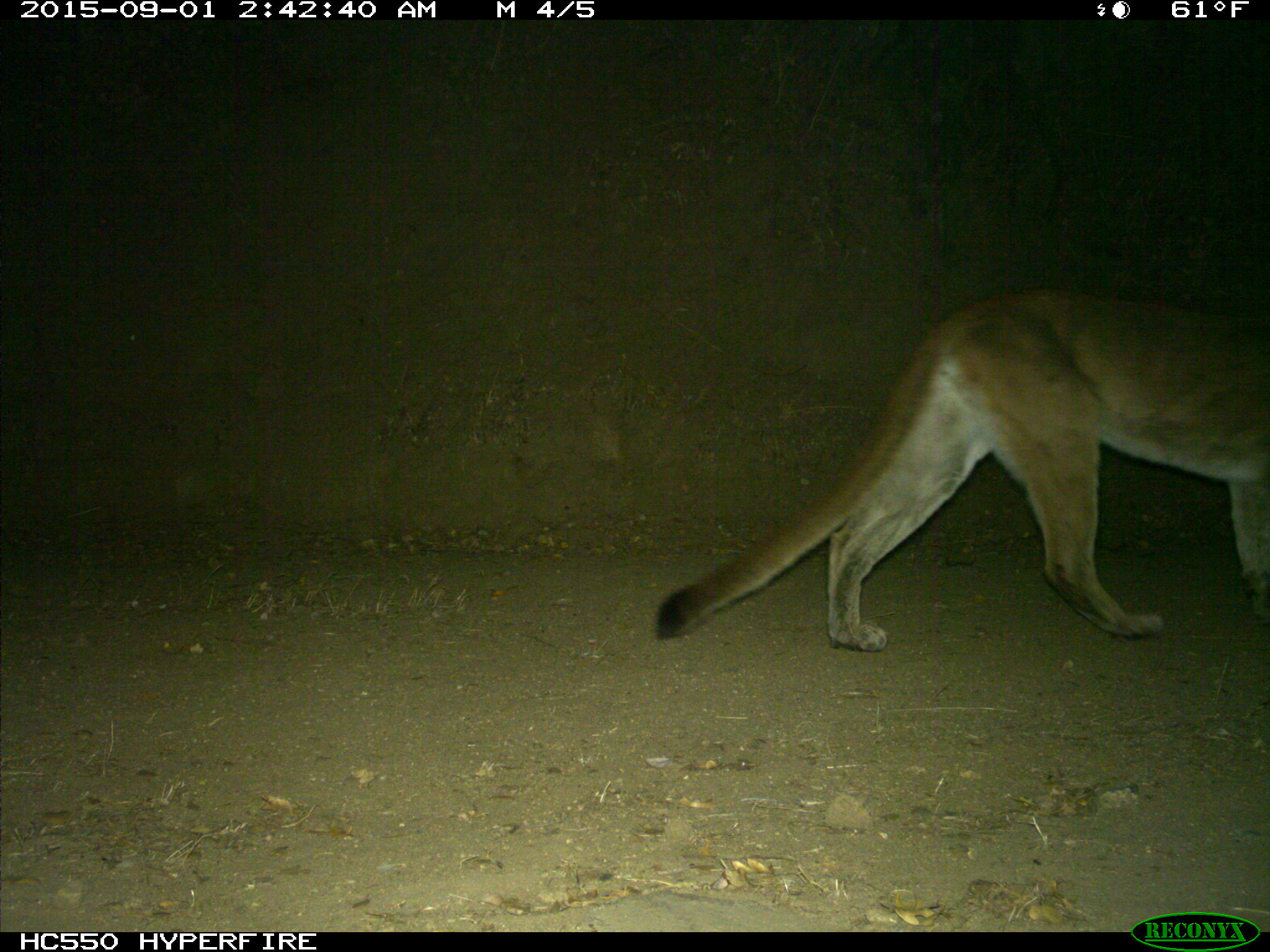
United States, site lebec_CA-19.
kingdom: Animalia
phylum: Chordata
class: Mammalia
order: Carnivora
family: Felidae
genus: Puma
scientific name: Puma concolor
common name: mountain lion